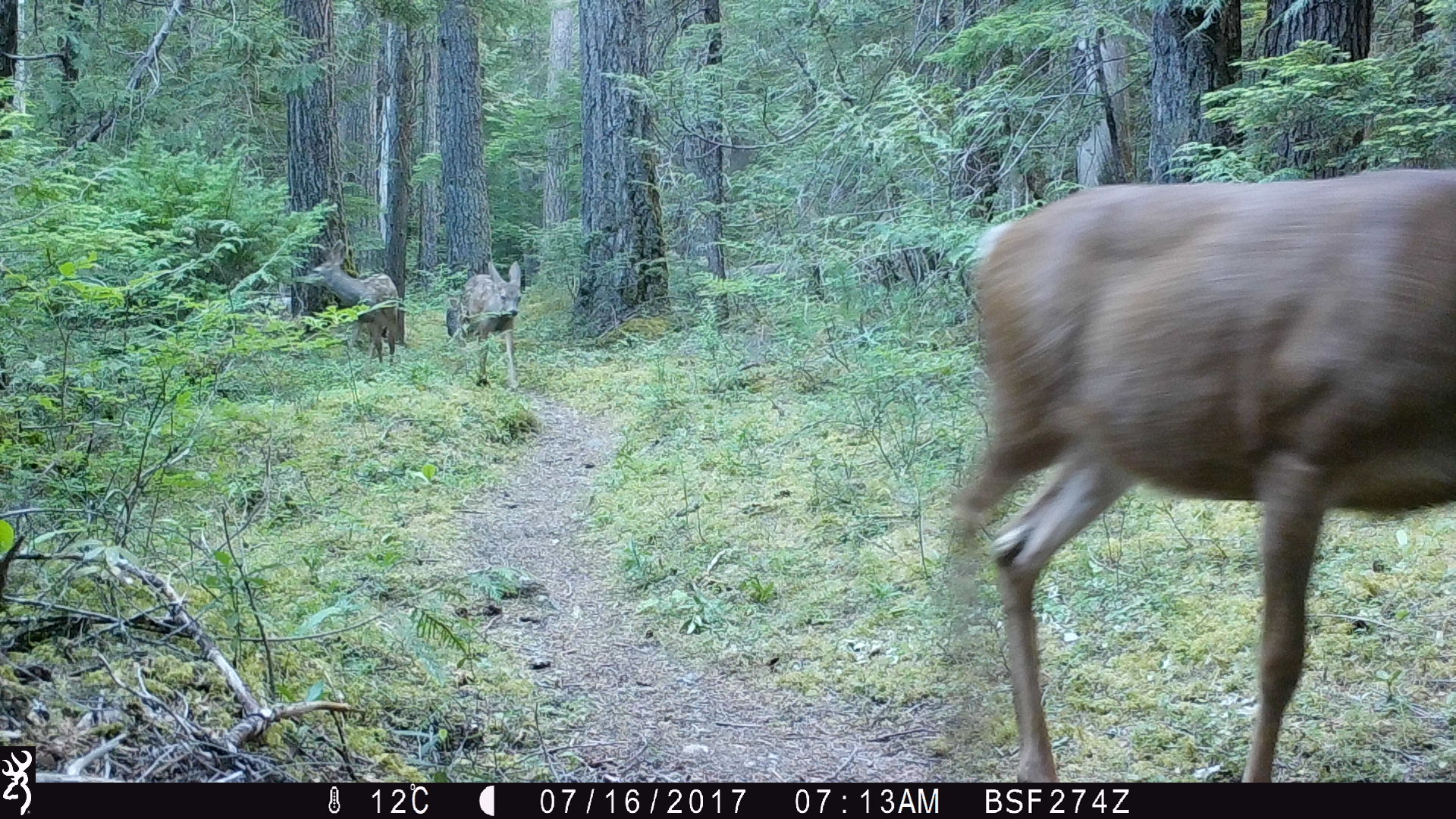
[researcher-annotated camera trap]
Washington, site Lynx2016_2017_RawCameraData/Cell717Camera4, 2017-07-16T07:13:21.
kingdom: Animalia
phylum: Chordata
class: Mammalia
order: Artiodactyla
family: Cervidae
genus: Odocoileus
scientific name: Odocoileus hemionus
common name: mule deer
Odocoileus hemionus (mule deer). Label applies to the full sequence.